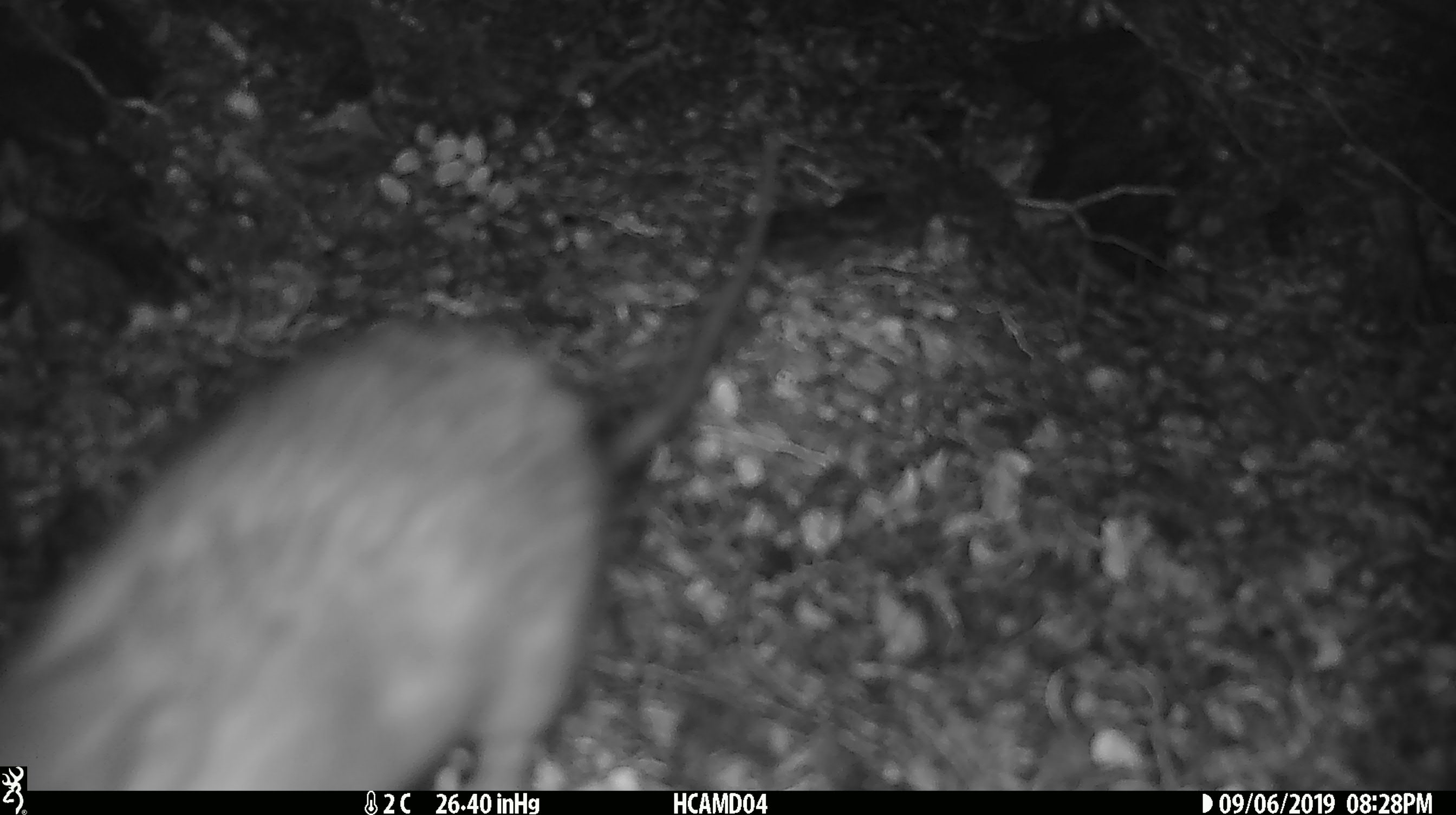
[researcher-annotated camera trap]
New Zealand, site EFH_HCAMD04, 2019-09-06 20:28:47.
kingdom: Animalia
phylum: Chordata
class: Mammalia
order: Rodentia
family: Muridae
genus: Rattus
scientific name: Rattus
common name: rat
Rat (Rattus).